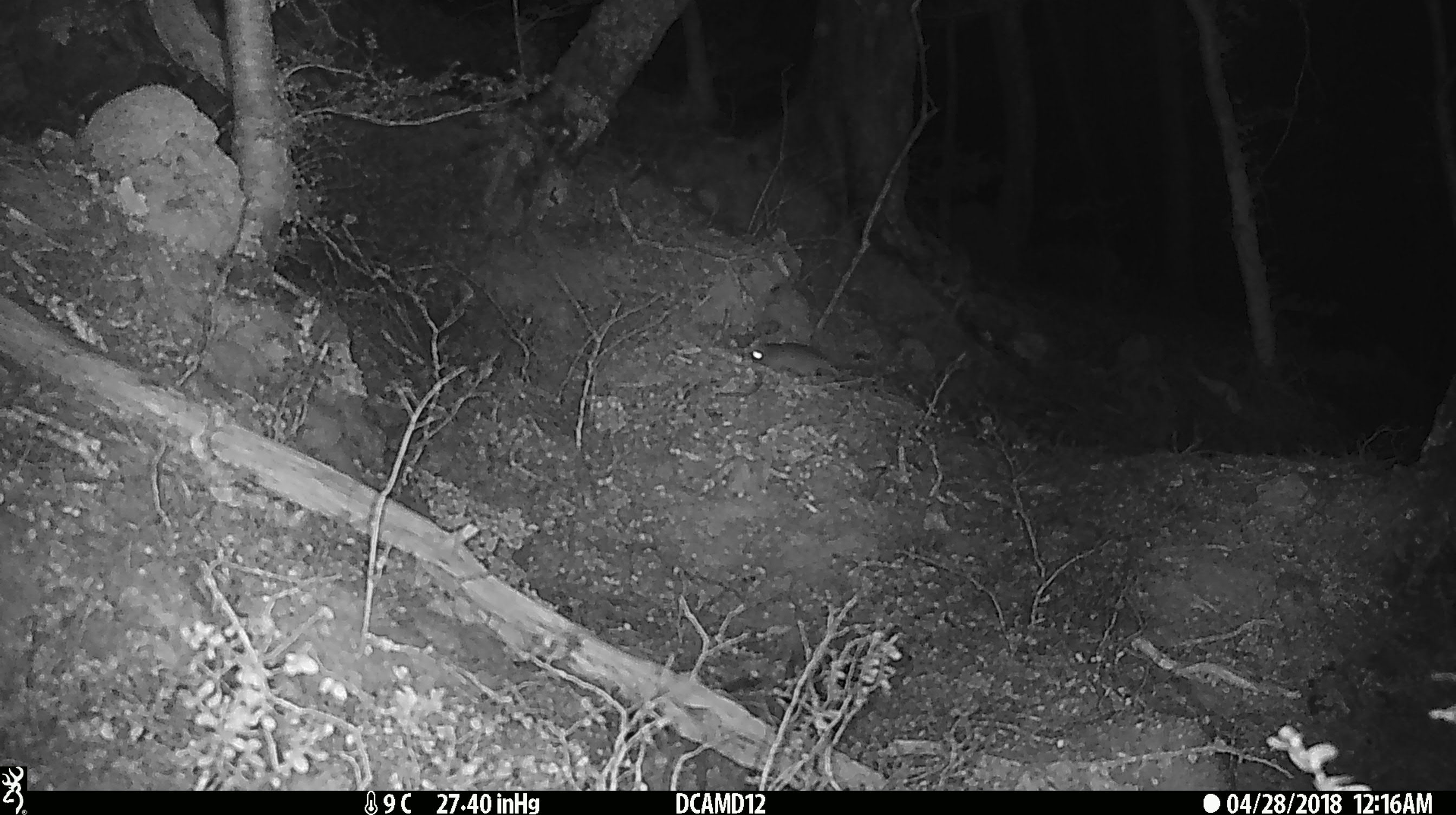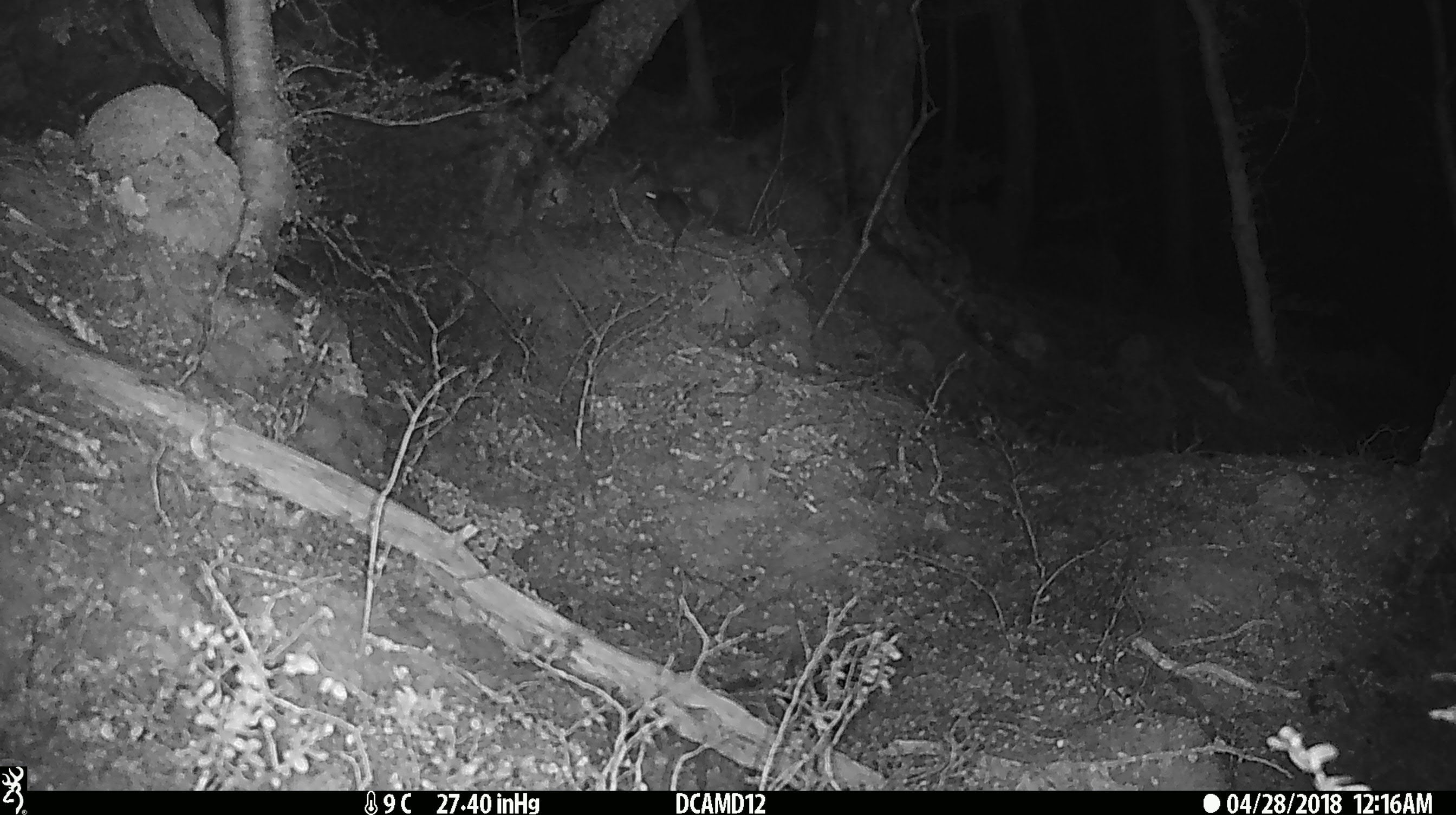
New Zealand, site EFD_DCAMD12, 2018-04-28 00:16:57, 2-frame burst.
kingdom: Animalia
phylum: Chordata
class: Mammalia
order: Rodentia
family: Muridae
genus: Mus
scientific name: Mus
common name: mouse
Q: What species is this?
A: Mouse (Mus).